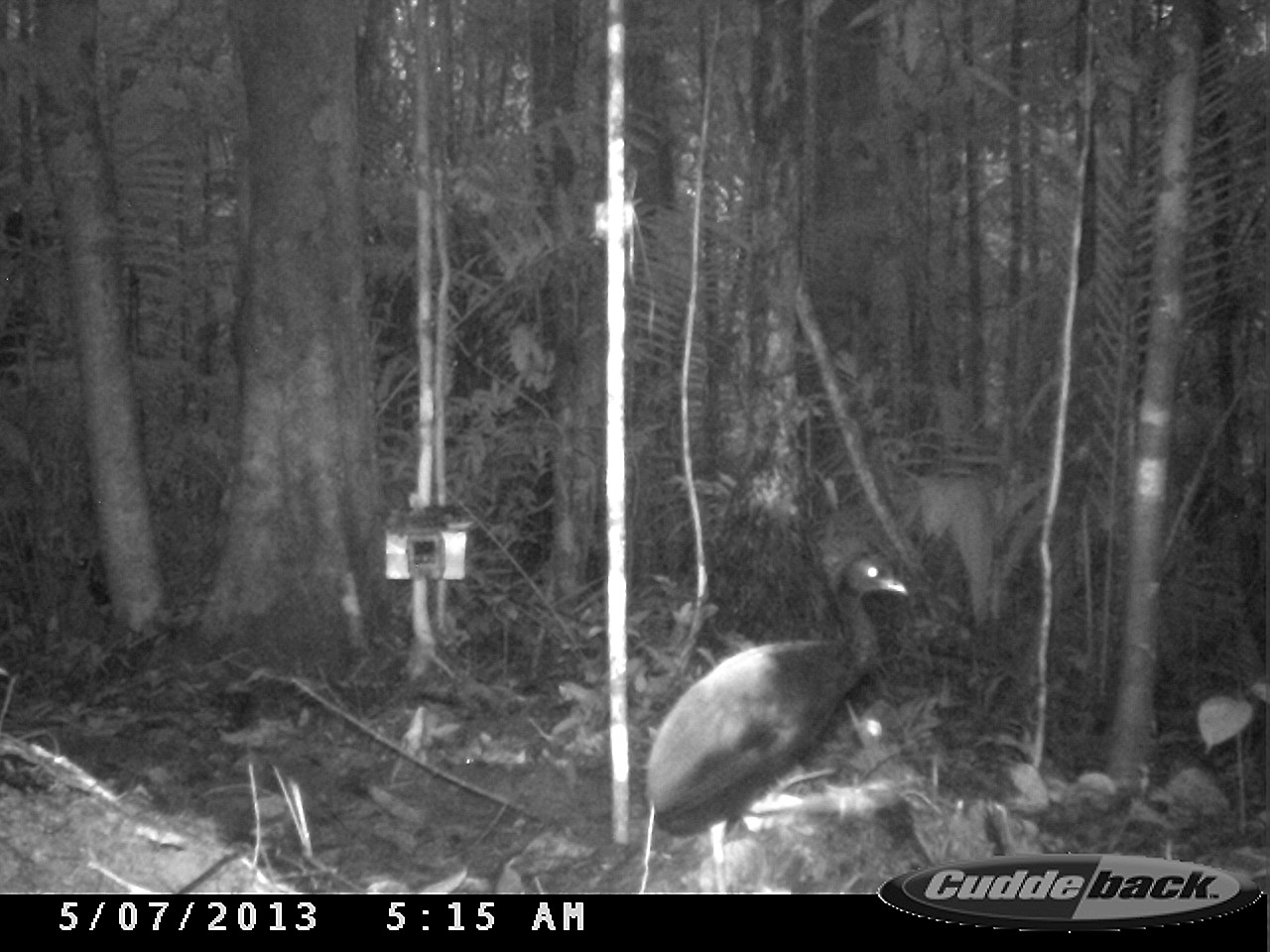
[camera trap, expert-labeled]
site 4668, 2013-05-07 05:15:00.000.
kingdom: Animalia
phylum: Chordata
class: Aves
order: Gruiformes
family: Psophiidae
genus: Psophia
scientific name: Psophia crepitans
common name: gray-winged trumpeter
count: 1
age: adult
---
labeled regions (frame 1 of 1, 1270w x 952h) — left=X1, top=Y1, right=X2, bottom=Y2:
psophia crepitans: left=647, top=553, right=907, bottom=867